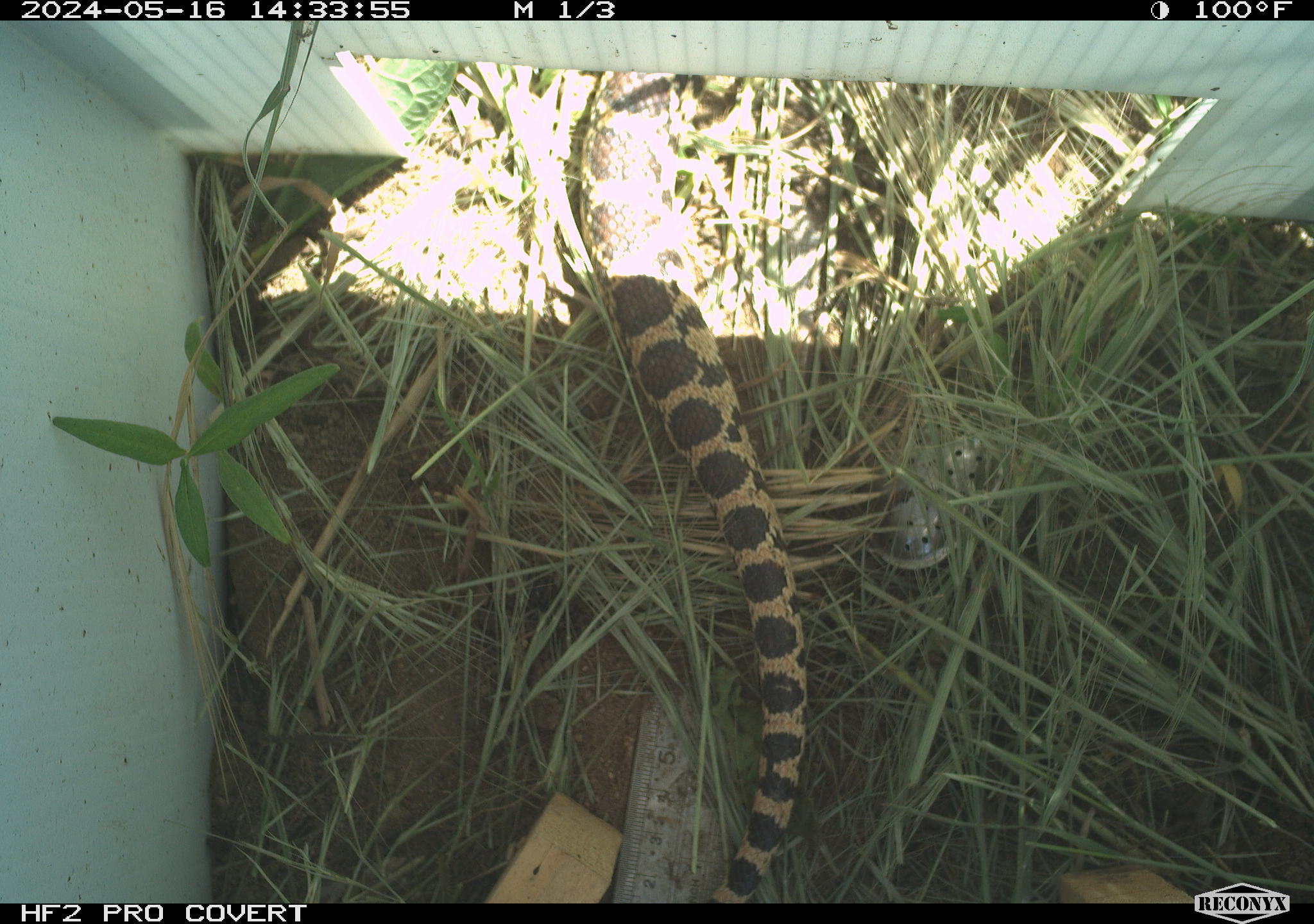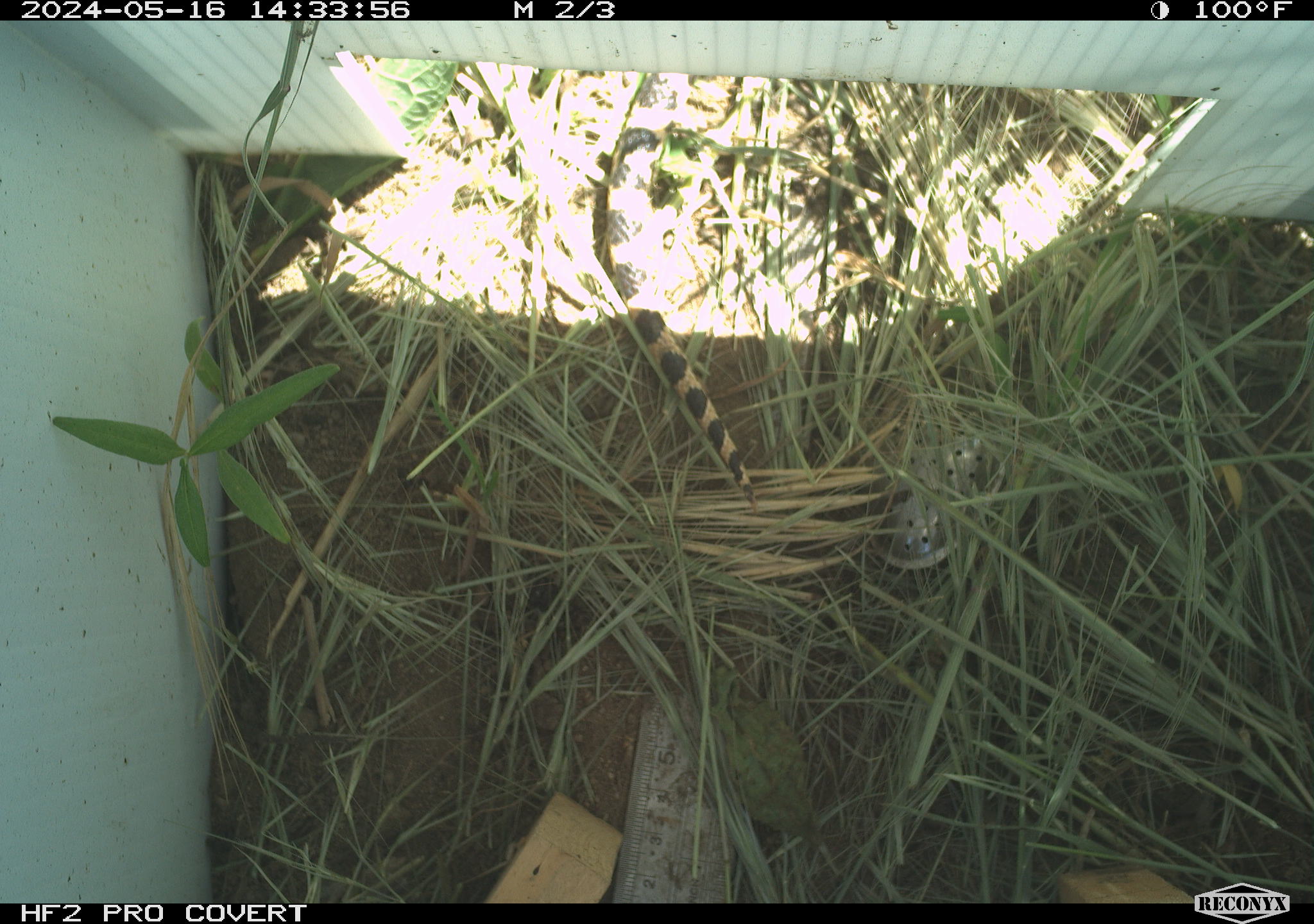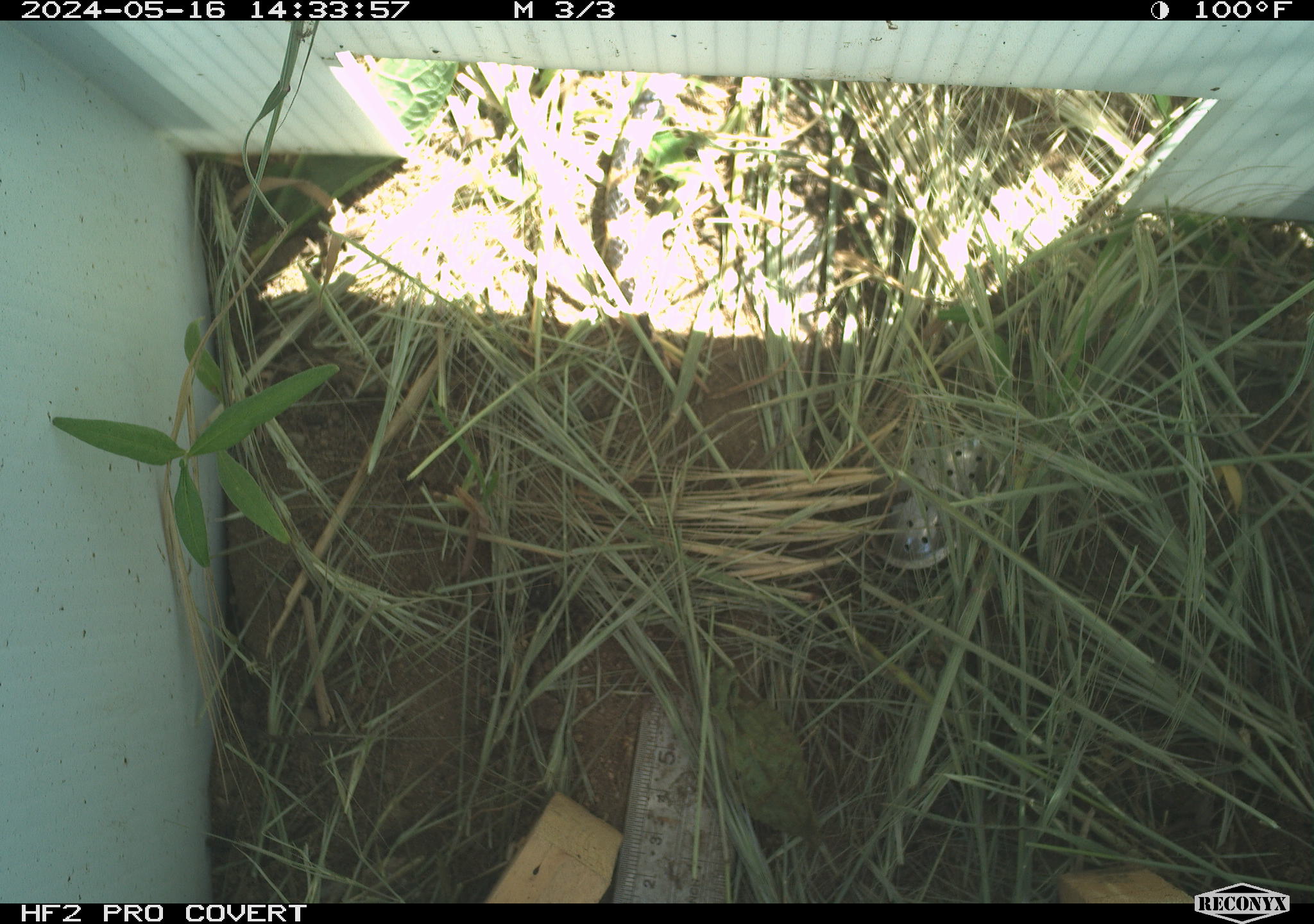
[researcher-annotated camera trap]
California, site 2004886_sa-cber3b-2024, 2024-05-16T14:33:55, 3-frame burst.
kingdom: Animalia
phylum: Chordata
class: Reptilia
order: Squamata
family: Colubridae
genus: Pituophis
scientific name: Pituophis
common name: bullsnakes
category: pituophis species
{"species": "pituophis species (bullsnakes) (Pituophis)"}